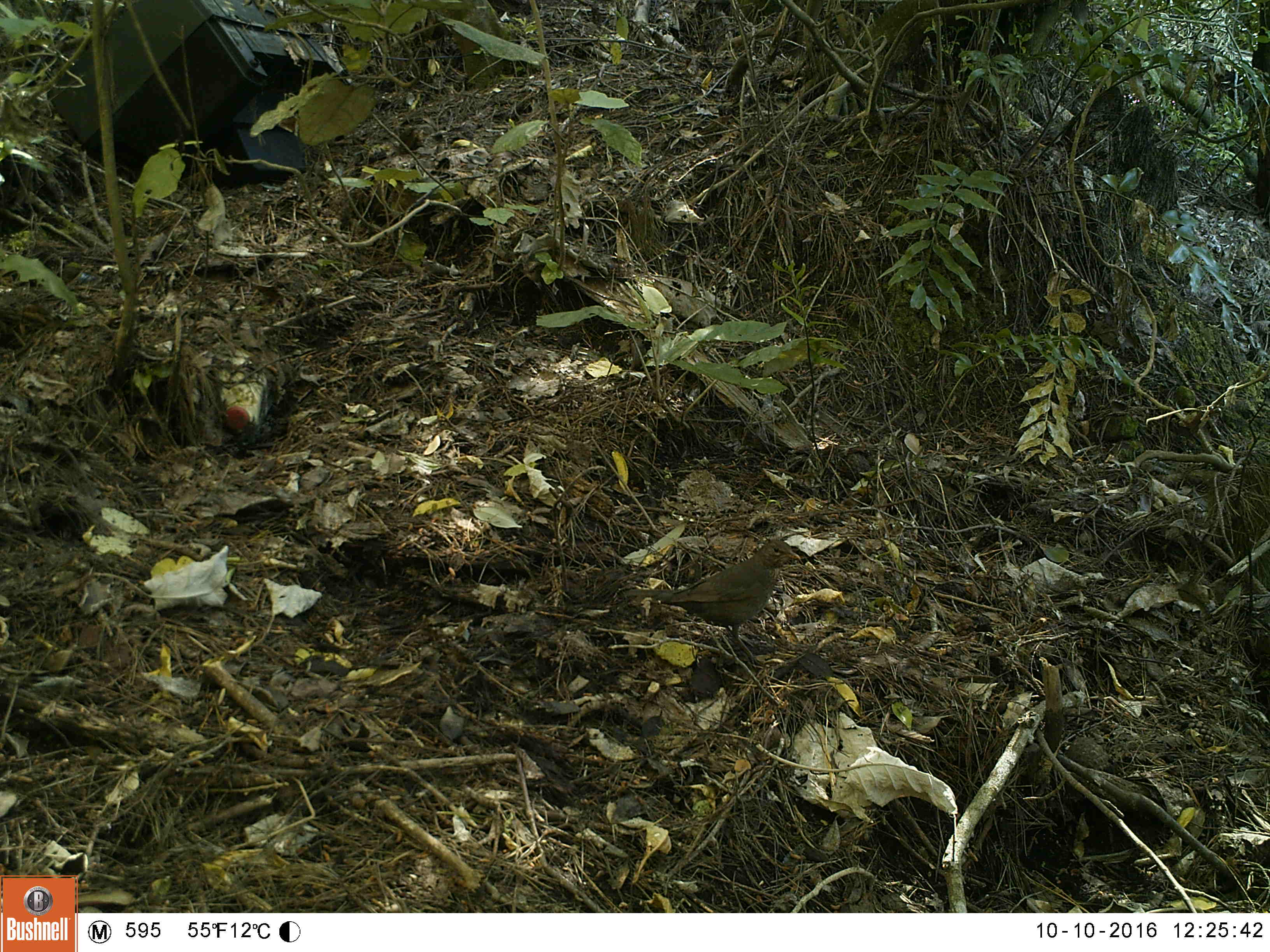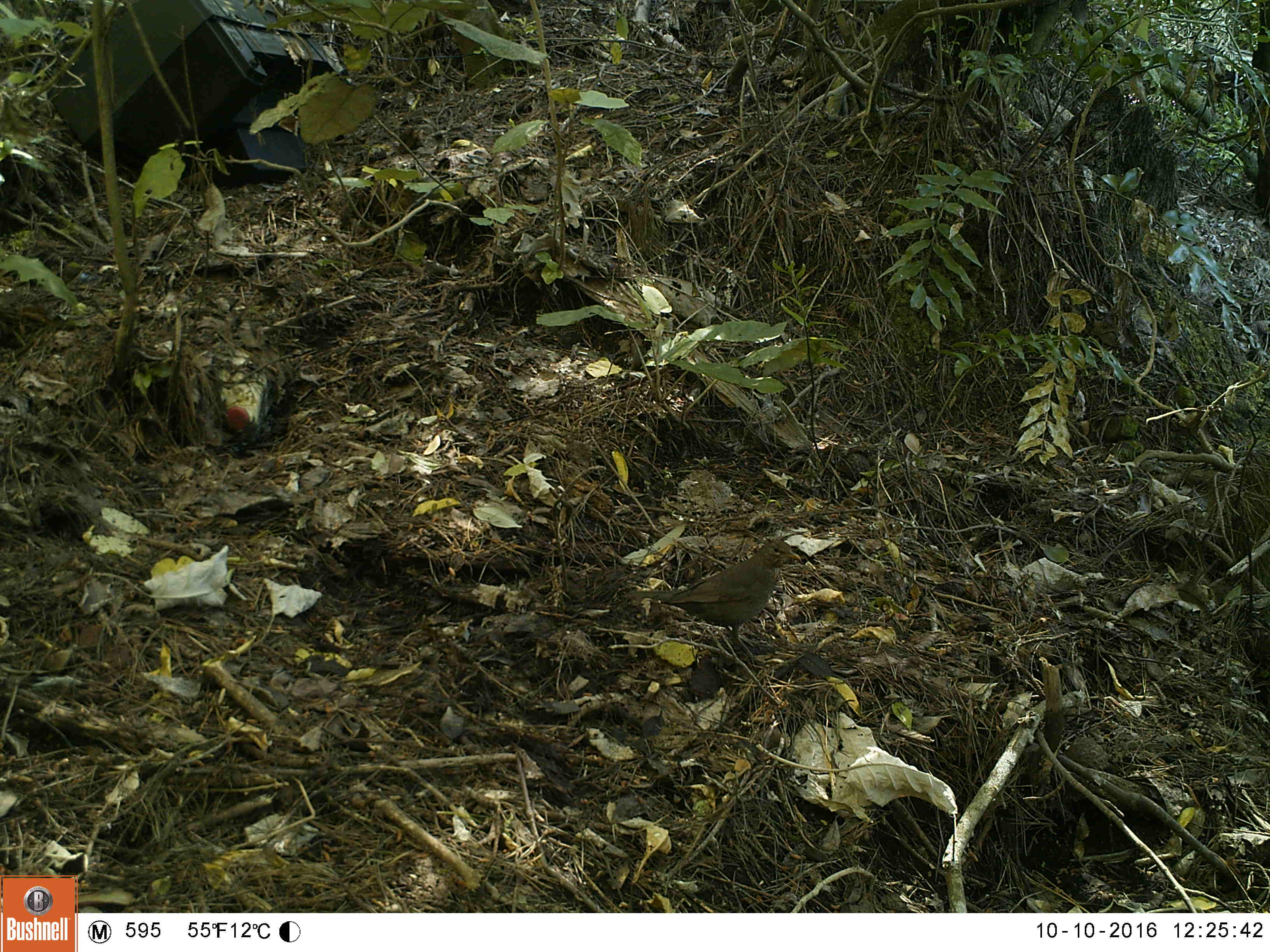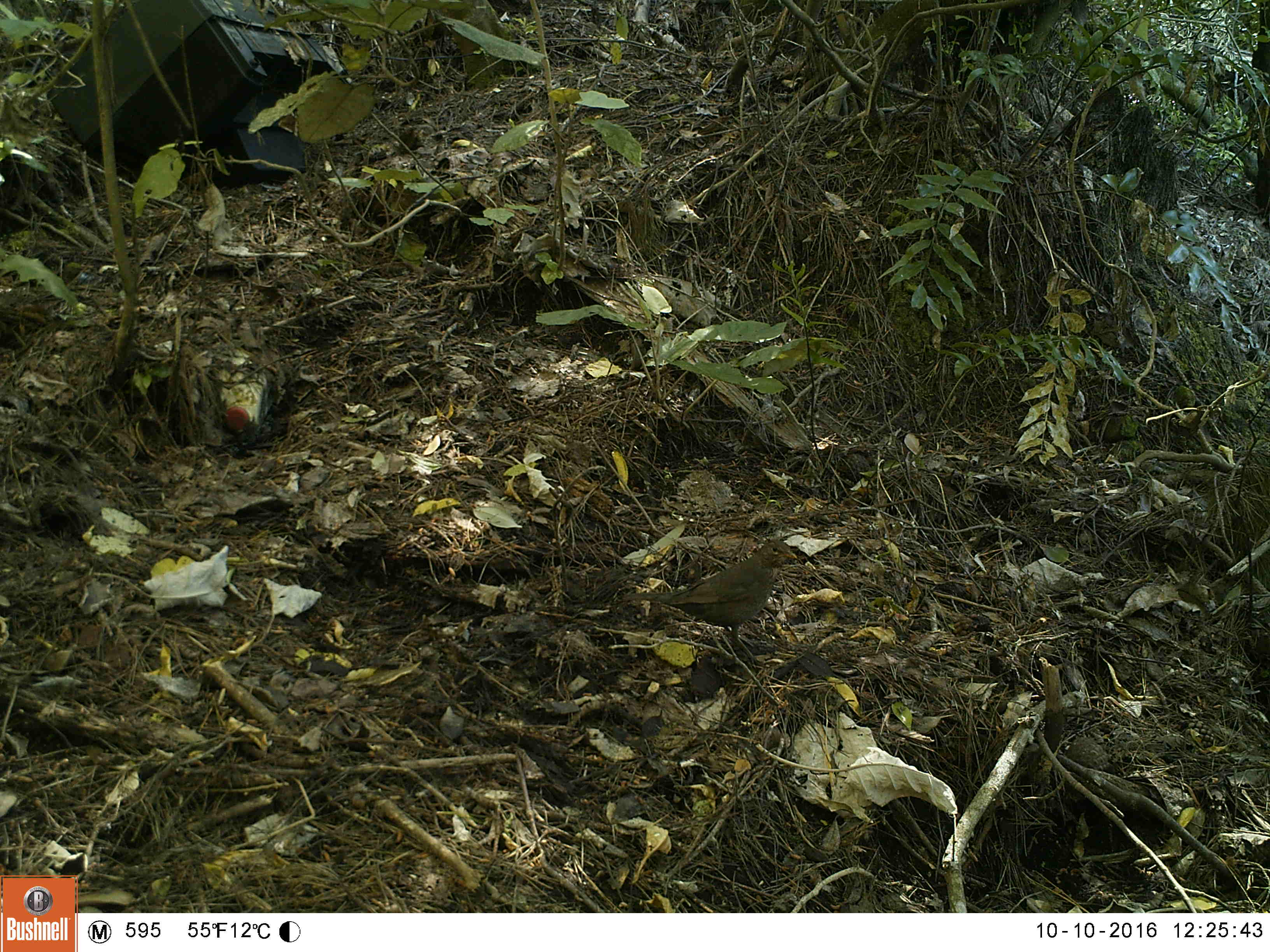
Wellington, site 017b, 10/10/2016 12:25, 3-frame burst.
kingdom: Animalia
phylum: Chordata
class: Aves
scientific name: Aves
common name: bird